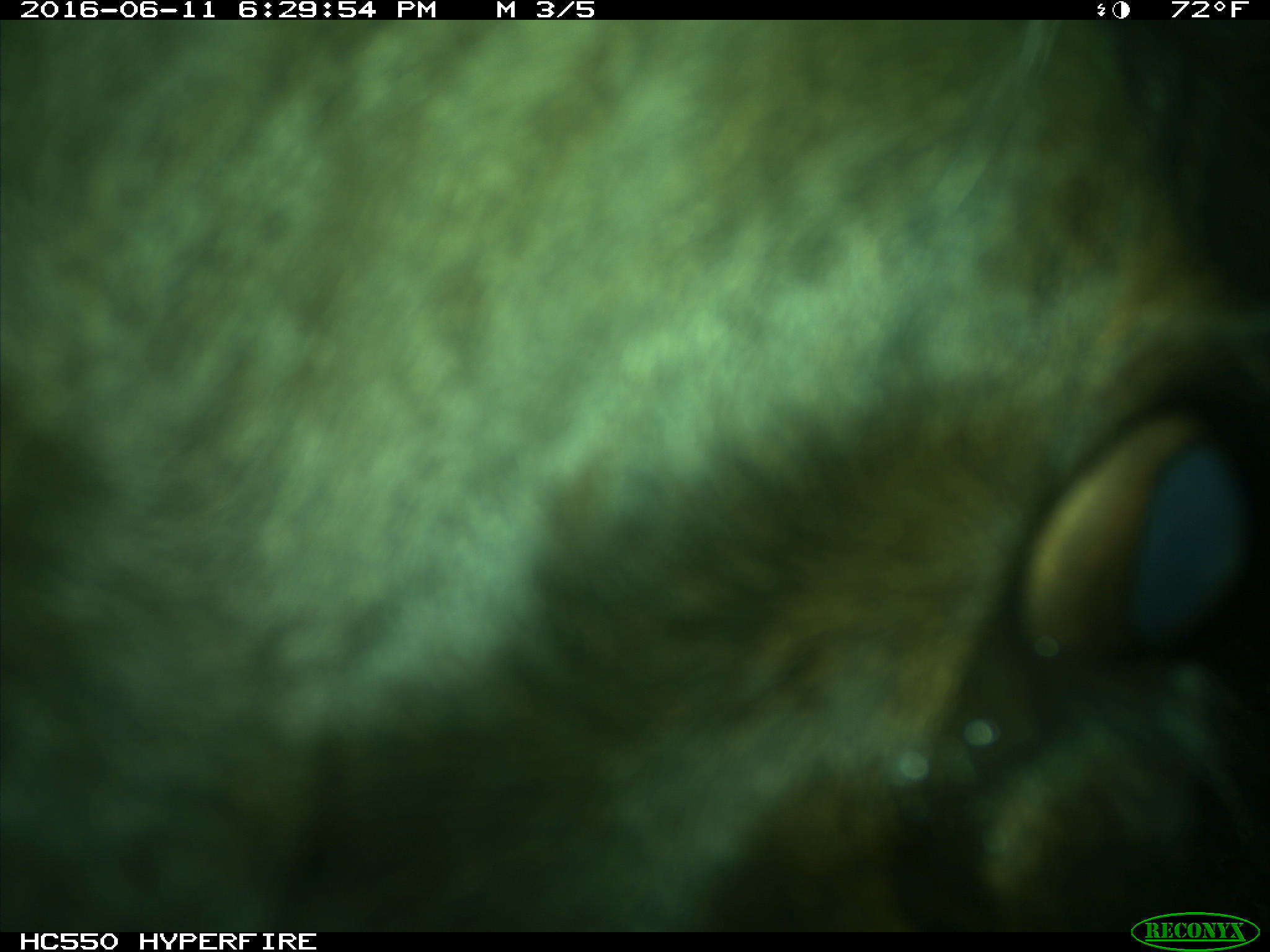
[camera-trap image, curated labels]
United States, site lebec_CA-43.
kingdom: Animalia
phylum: Chordata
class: Mammalia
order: Artiodactyla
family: Bovidae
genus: Bos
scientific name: Bos taurus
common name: domestic cow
Bos taurus (domestic cow).